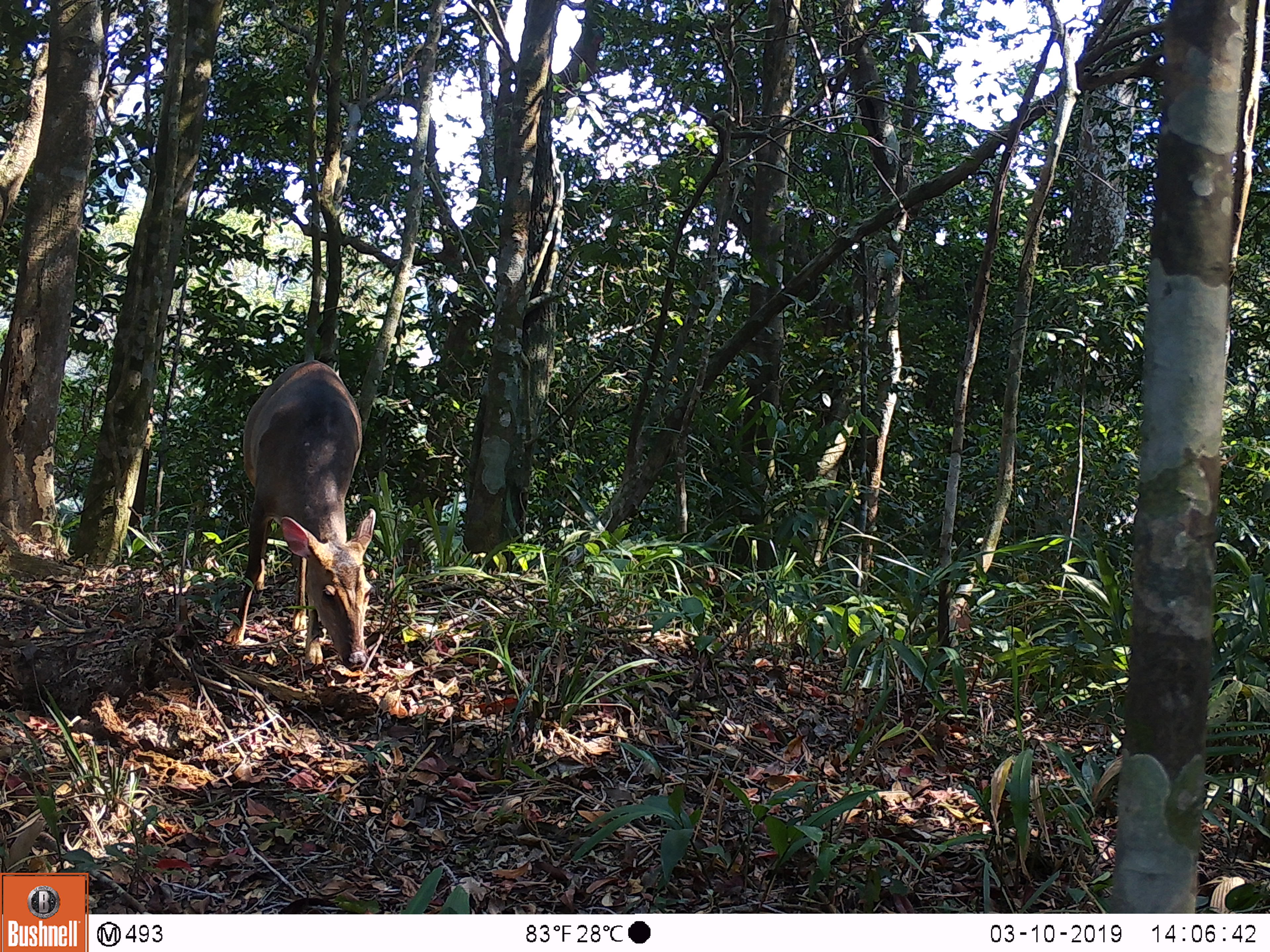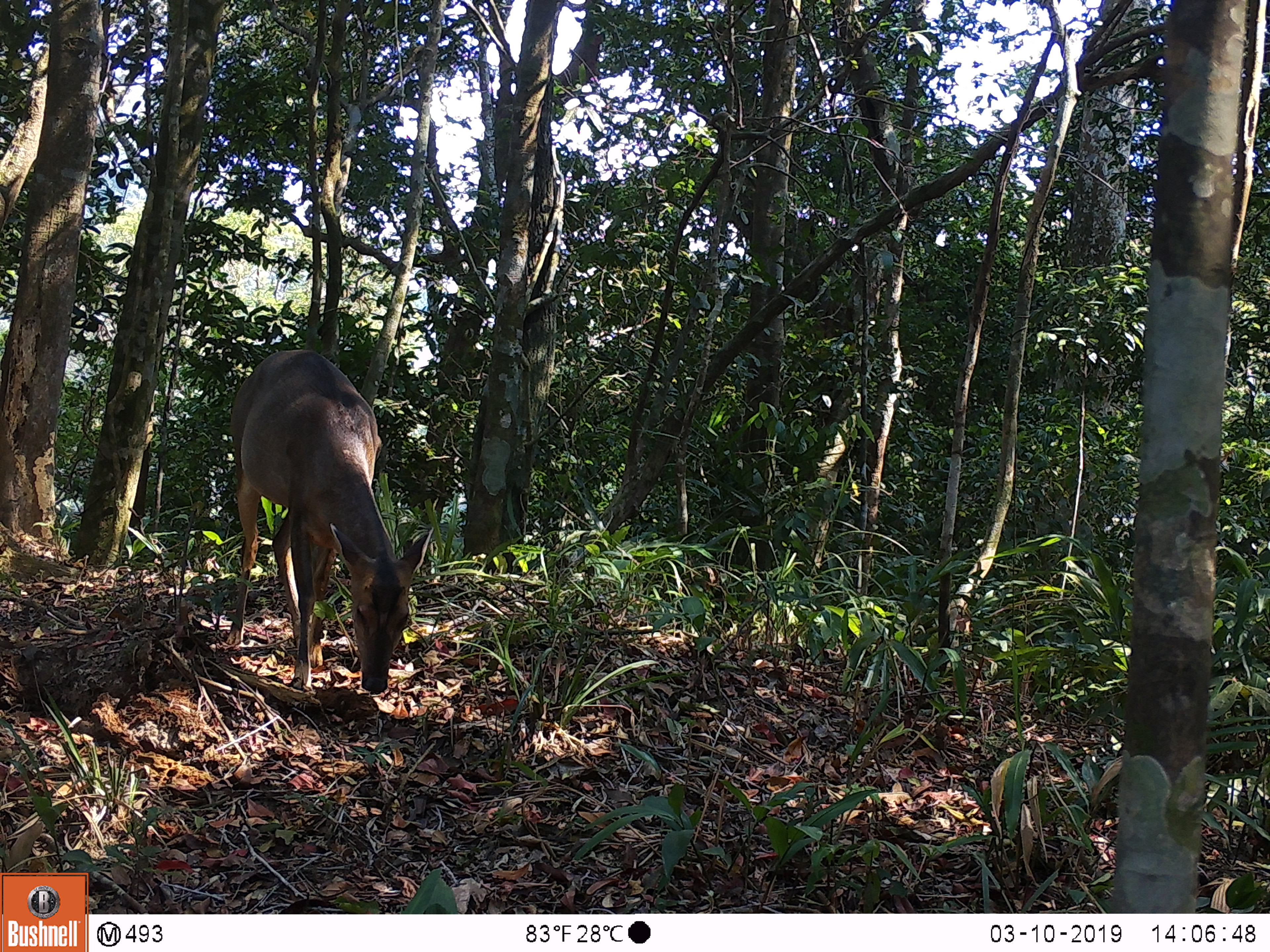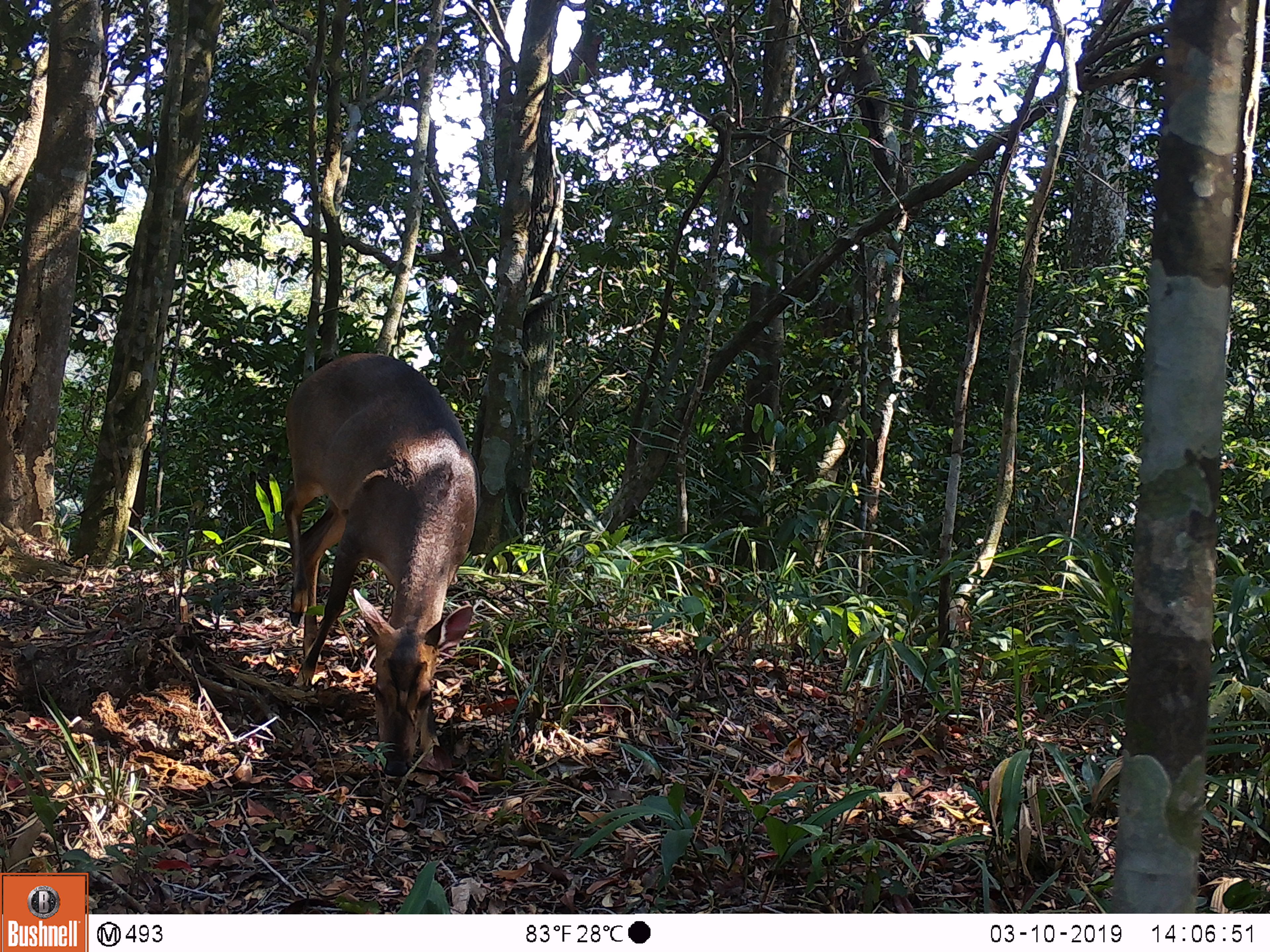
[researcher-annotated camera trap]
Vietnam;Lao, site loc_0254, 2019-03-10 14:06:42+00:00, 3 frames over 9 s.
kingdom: Animalia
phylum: Chordata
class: Mammalia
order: Artiodactyla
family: Cervidae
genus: Muntiacus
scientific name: Muntiacus vuquangensis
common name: large-antlered muntjac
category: large antlered muntjac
Large antlered muntjac (large-antlered muntjac) (Muntiacus vuquangensis). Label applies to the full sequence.